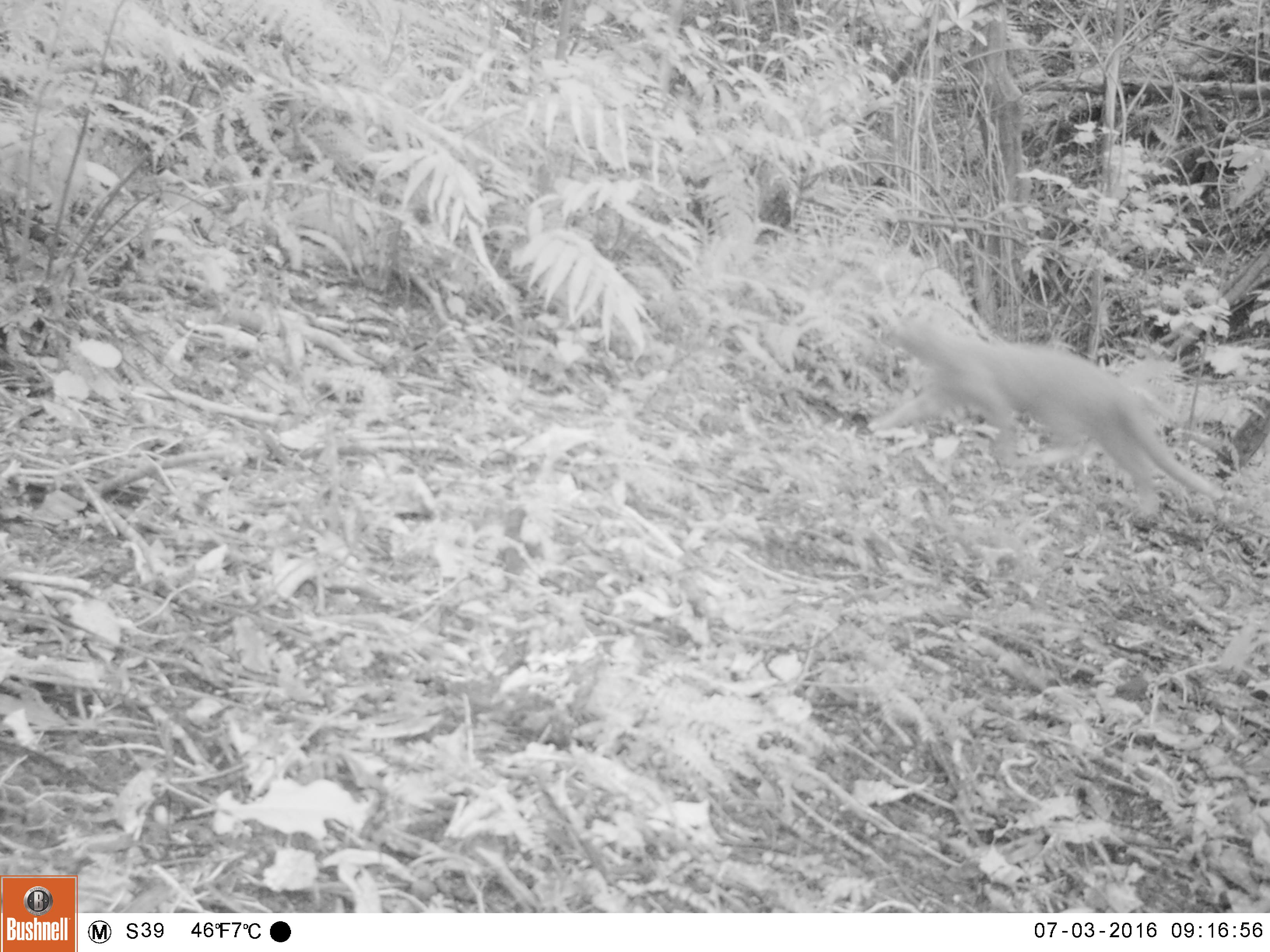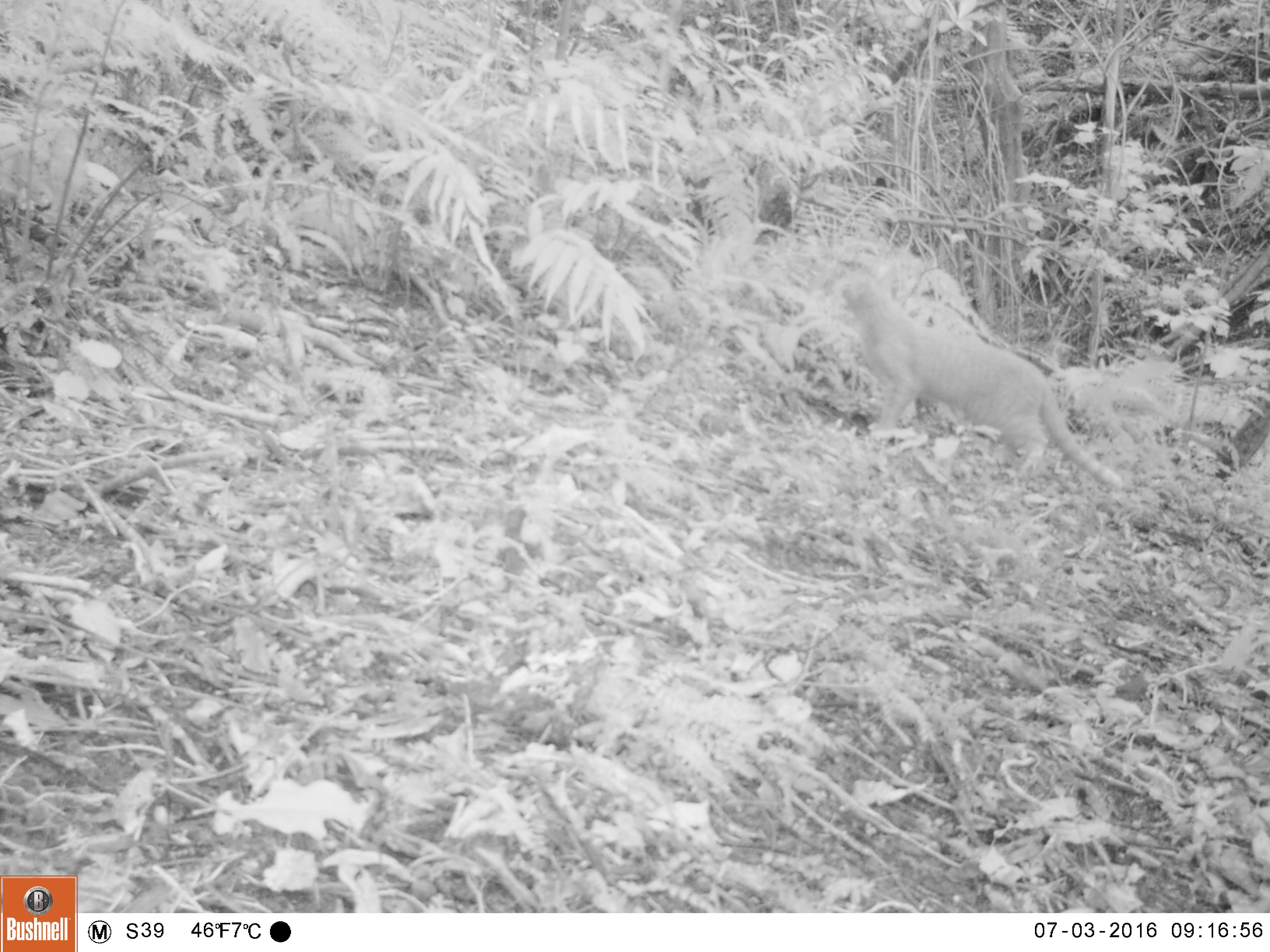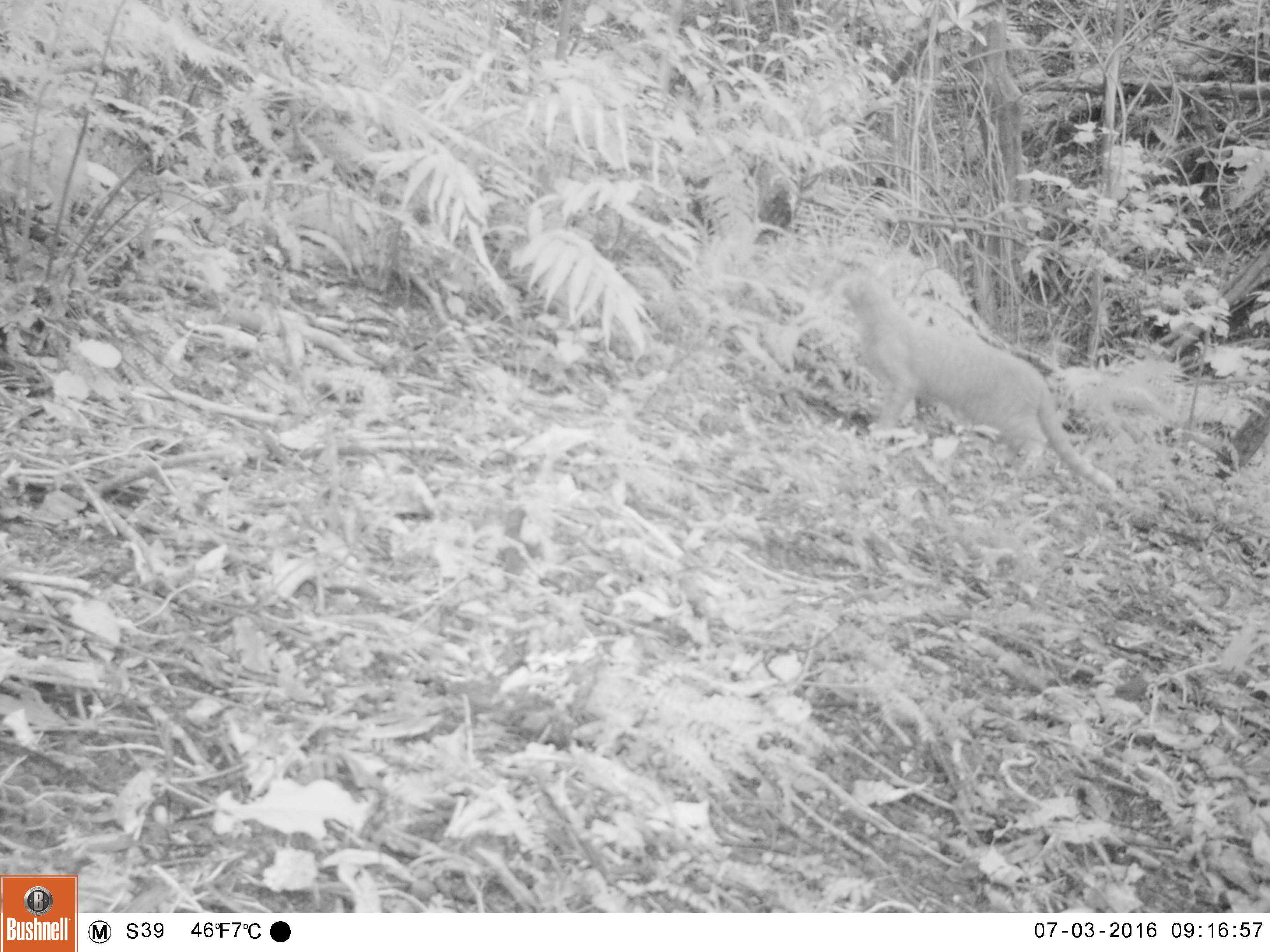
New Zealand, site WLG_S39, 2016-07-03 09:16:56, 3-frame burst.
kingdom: Animalia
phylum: Chordata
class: Mammalia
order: Carnivora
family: Felidae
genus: Felis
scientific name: Felis catus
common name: domestic cat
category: cat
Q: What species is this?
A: Cat (domestic cat) (Felis catus).